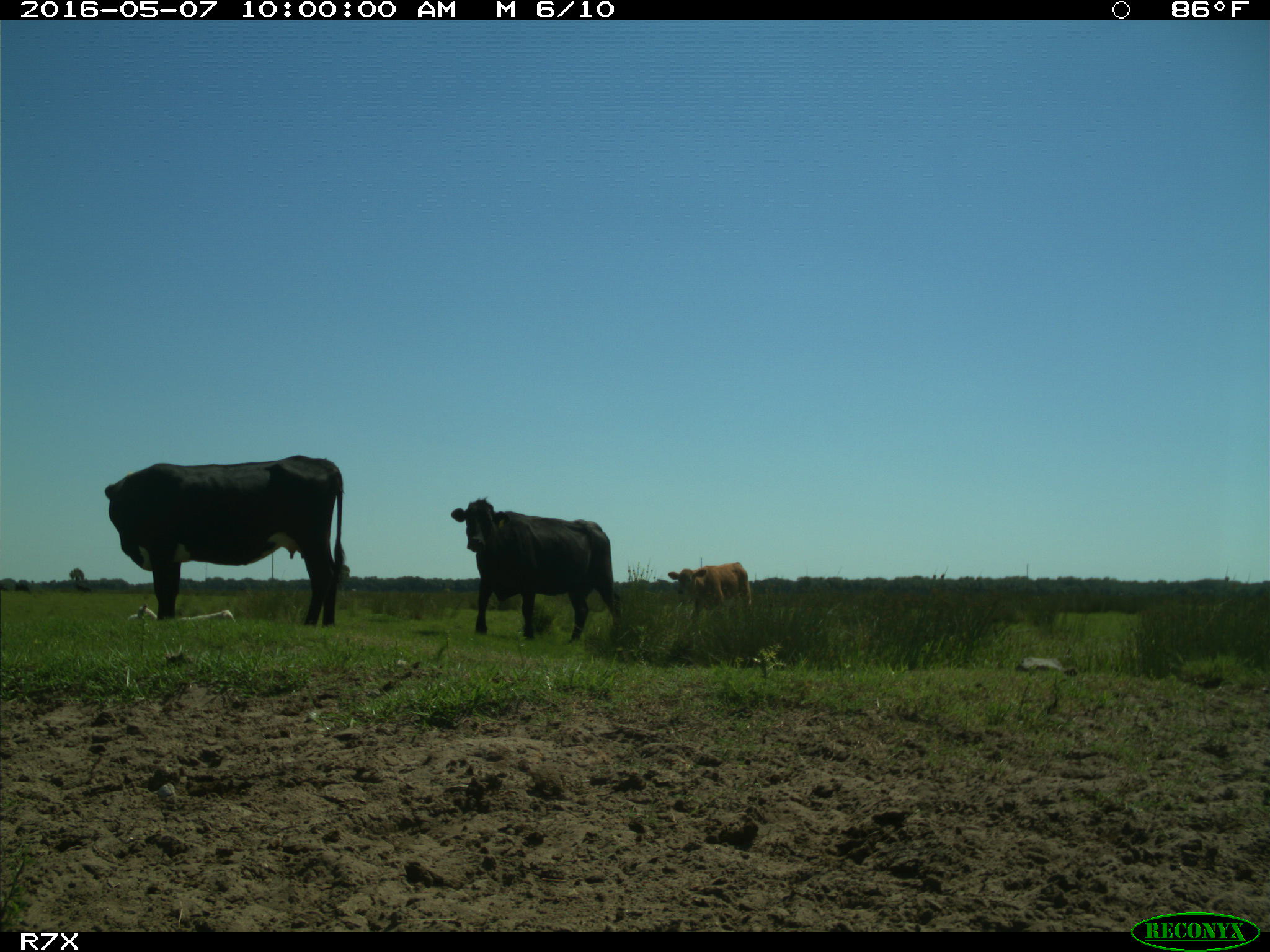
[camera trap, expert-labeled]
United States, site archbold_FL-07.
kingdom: Animalia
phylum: Chordata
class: Mammalia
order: Artiodactyla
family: Bovidae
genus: Bos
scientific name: Bos taurus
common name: domestic cow